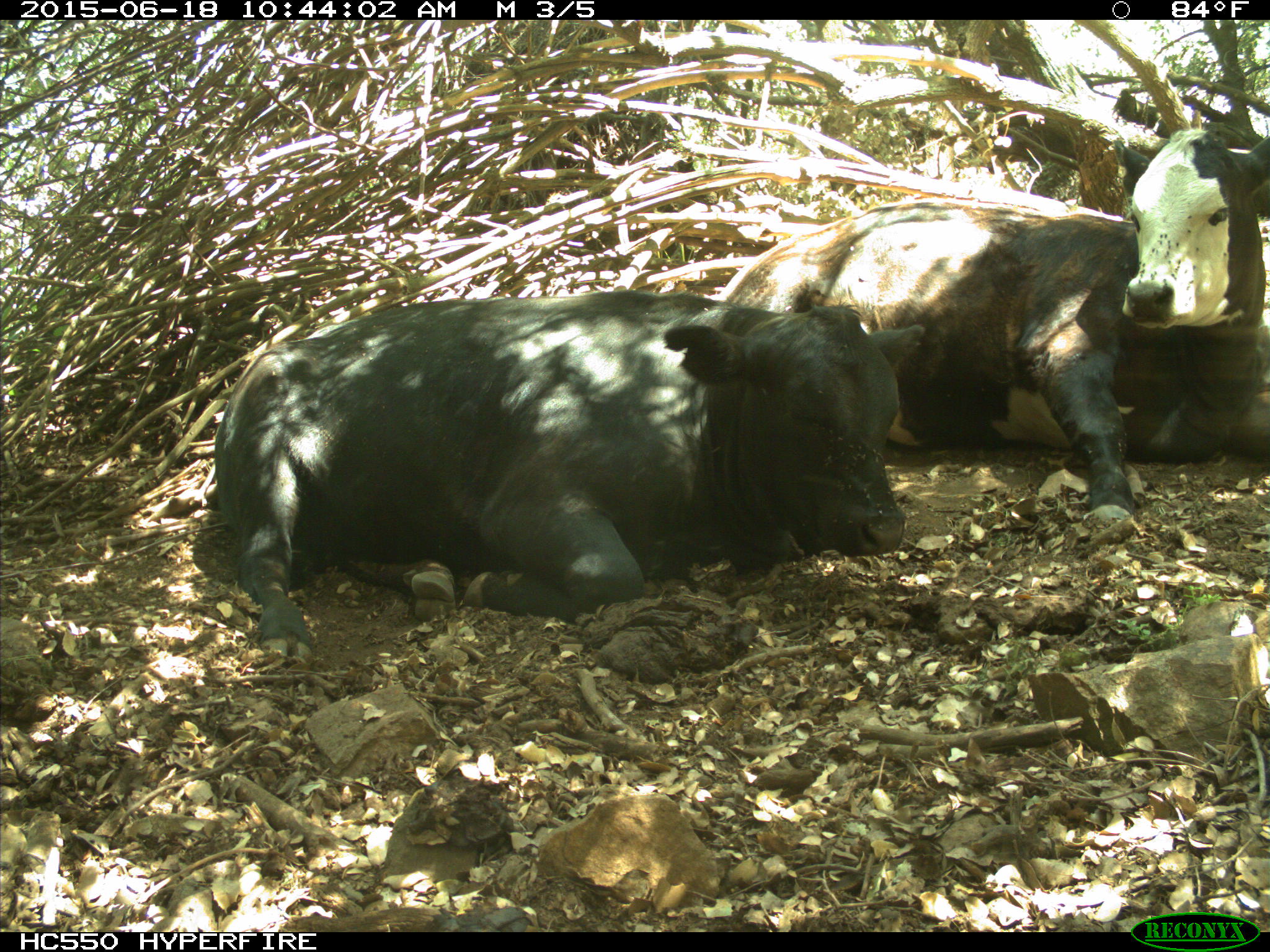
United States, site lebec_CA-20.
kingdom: Animalia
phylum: Chordata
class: Mammalia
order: Artiodactyla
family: Bovidae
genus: Bos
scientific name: Bos taurus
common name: domestic cow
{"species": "Bos taurus (domestic cow)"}